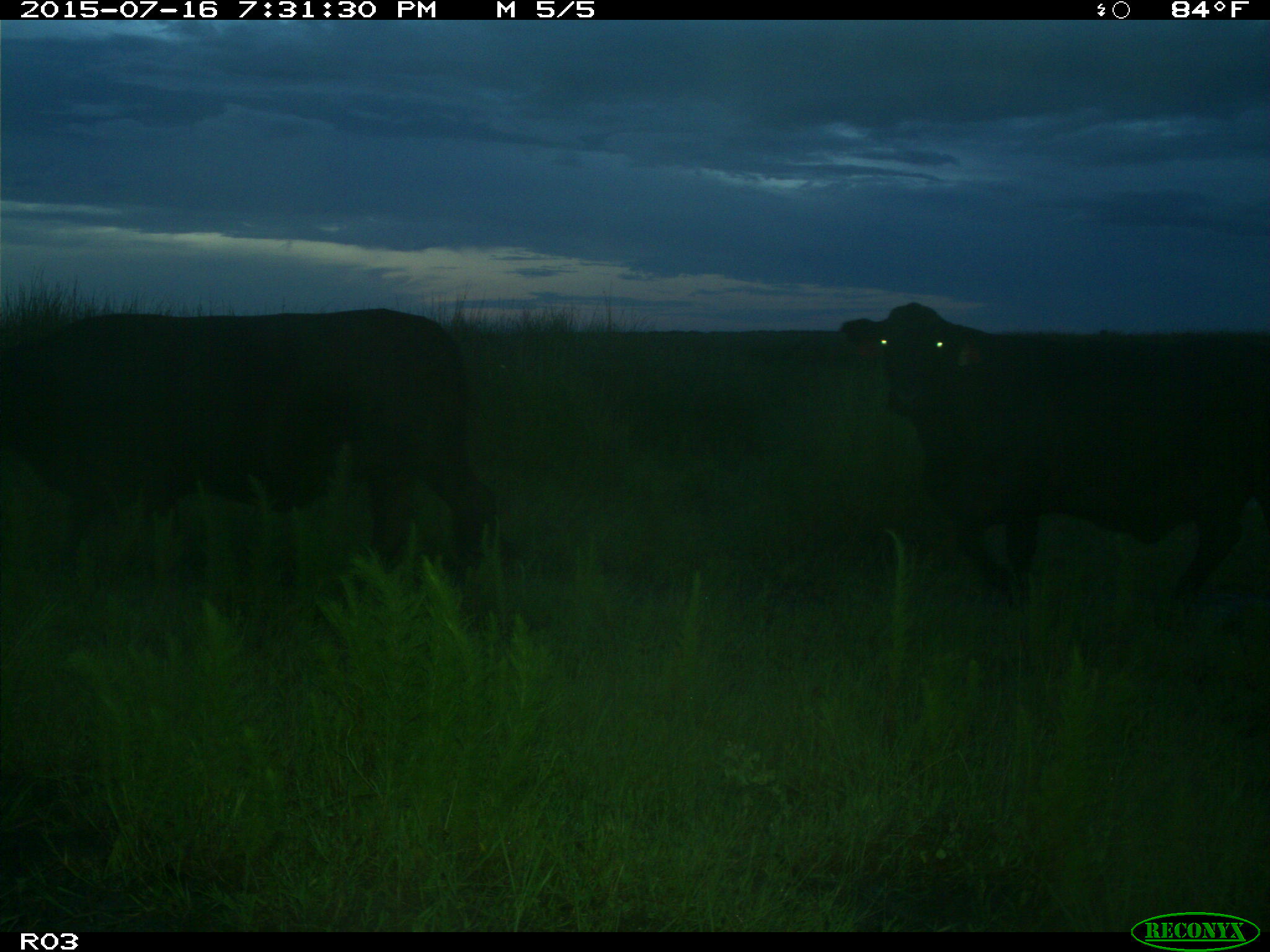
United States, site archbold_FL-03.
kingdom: Animalia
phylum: Chordata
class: Mammalia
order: Artiodactyla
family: Bovidae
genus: Bos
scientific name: Bos taurus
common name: domestic cow